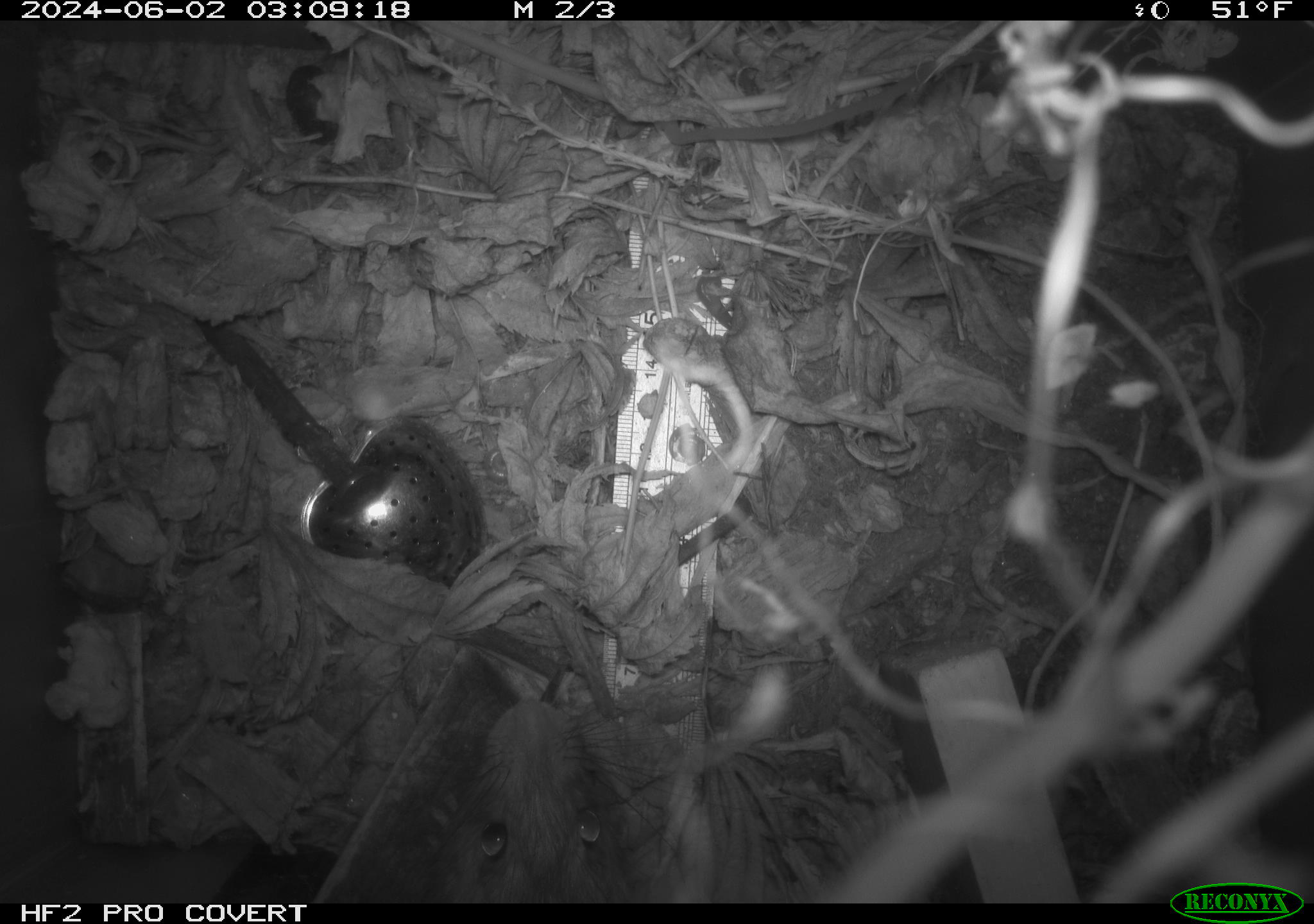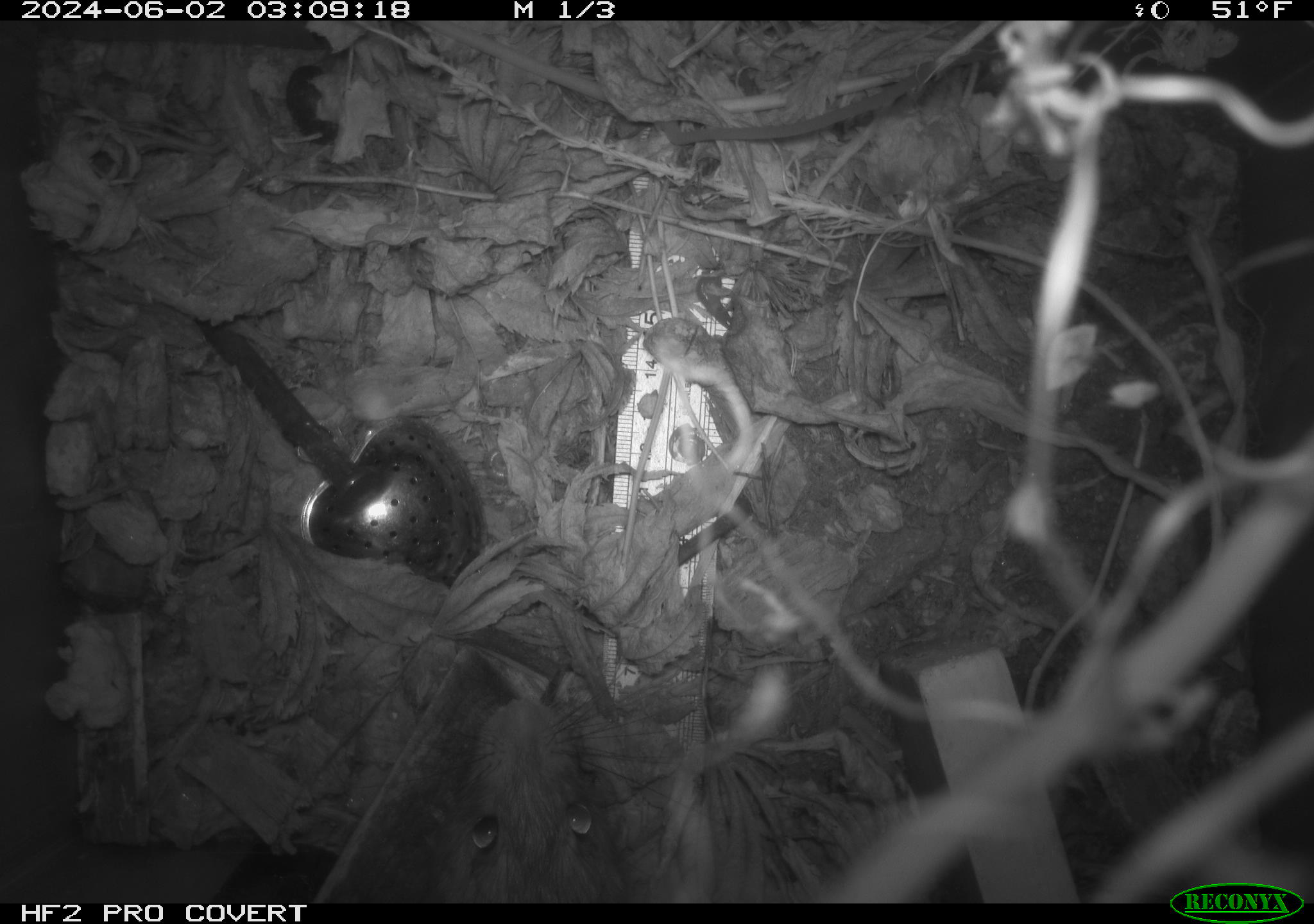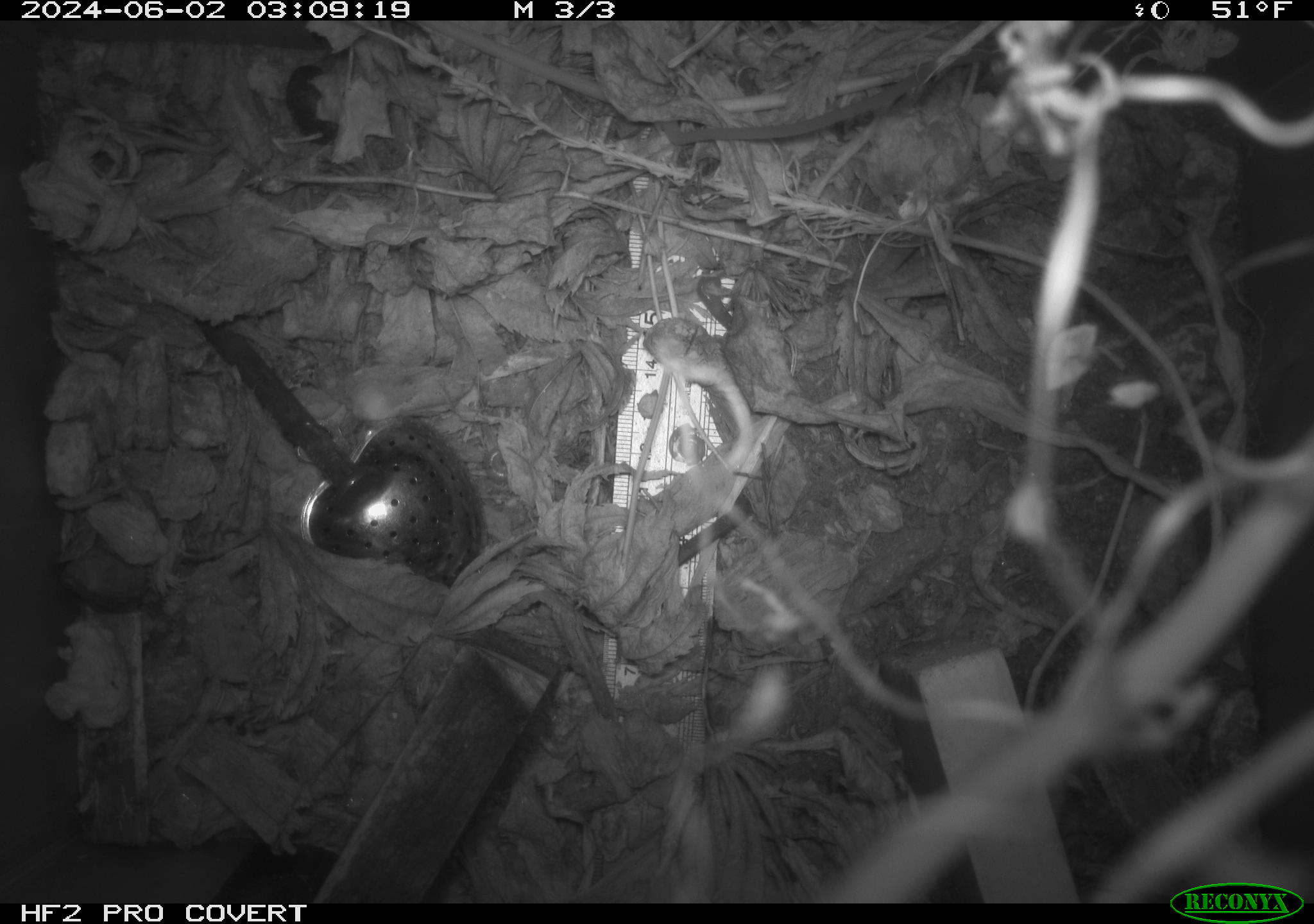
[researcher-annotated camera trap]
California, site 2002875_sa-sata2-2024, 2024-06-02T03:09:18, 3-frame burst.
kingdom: Animalia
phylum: Chordata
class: Mammalia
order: Rodentia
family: Muridae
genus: Rattus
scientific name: Rattus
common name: rat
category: rattus species